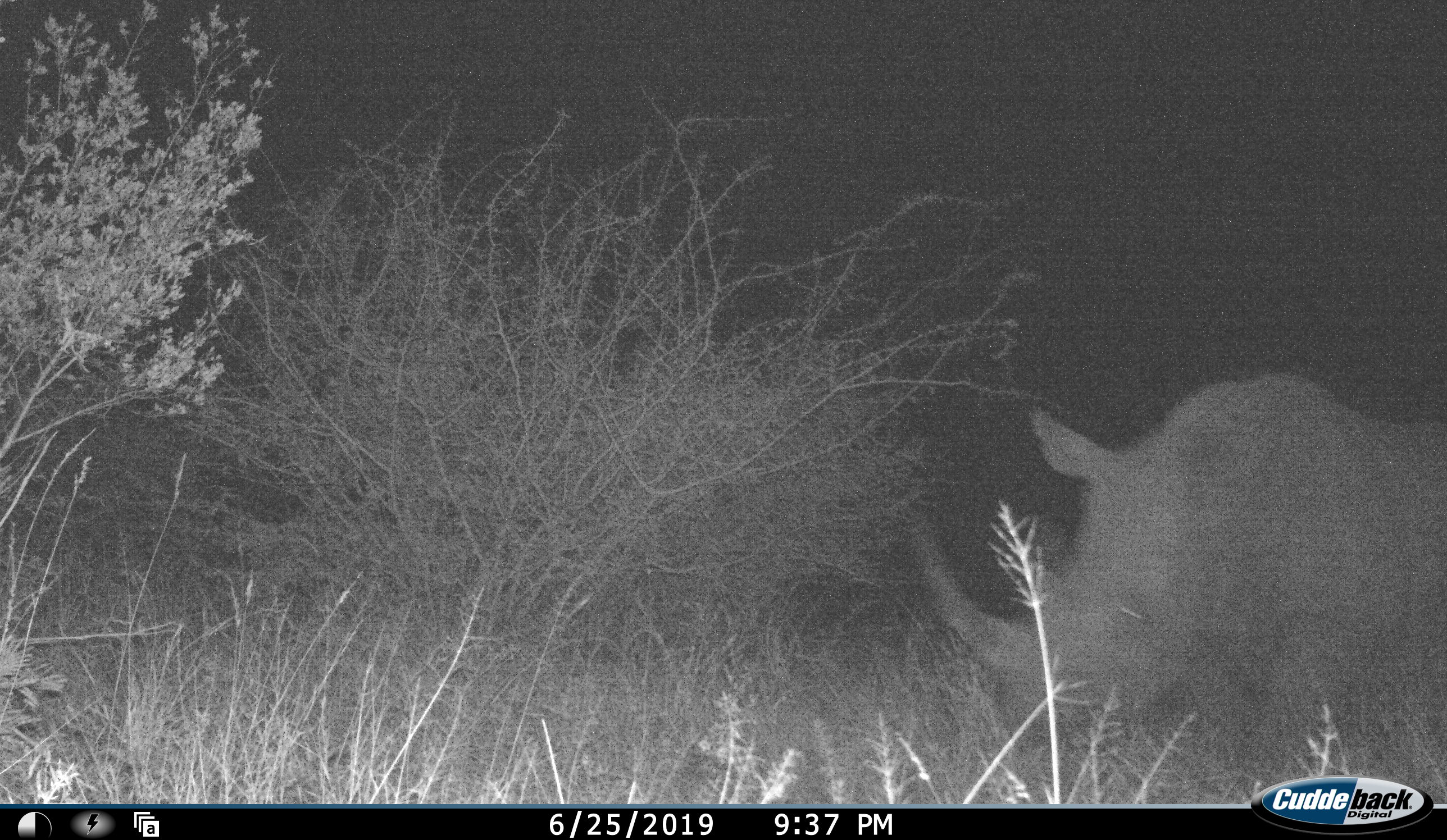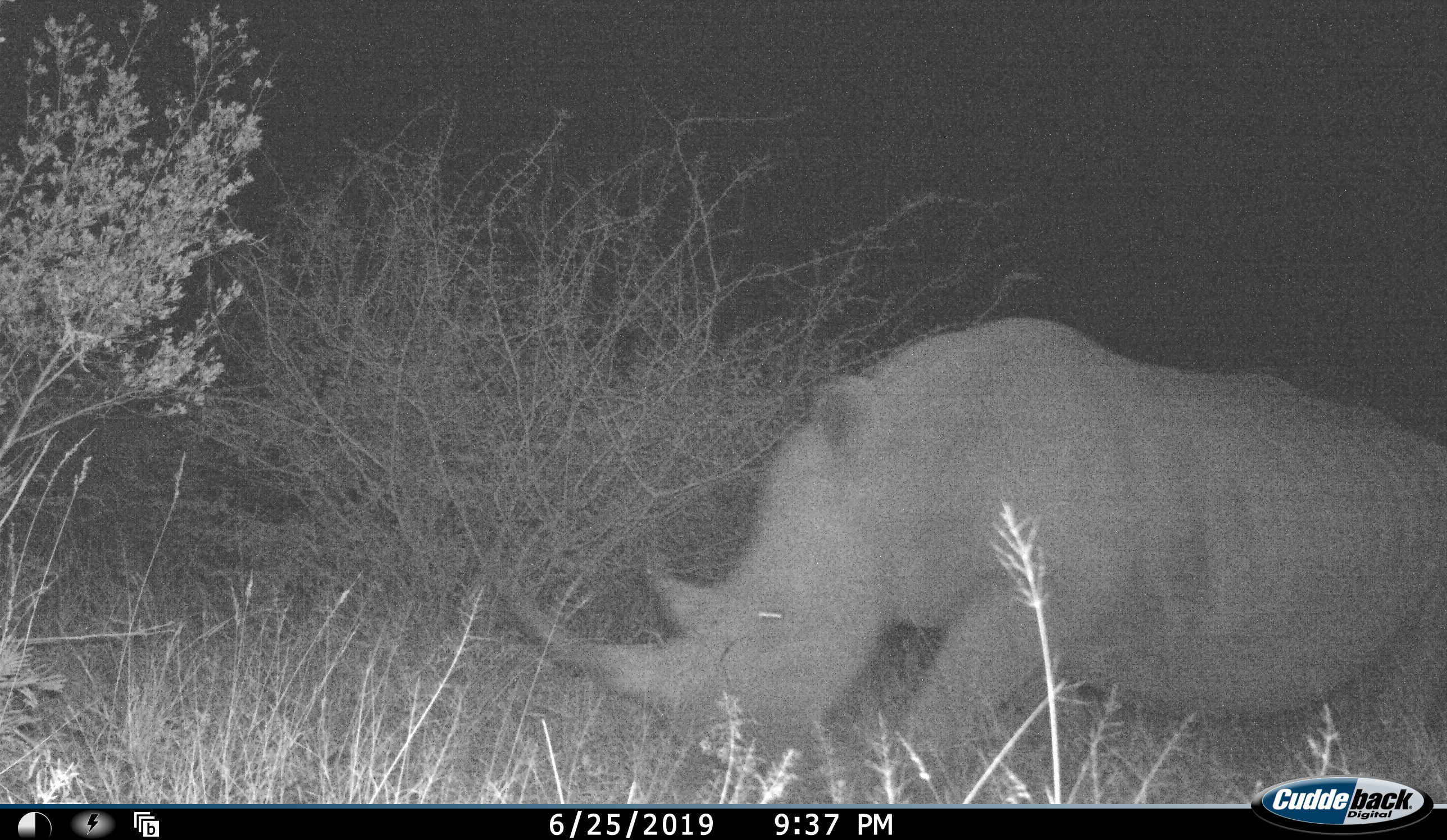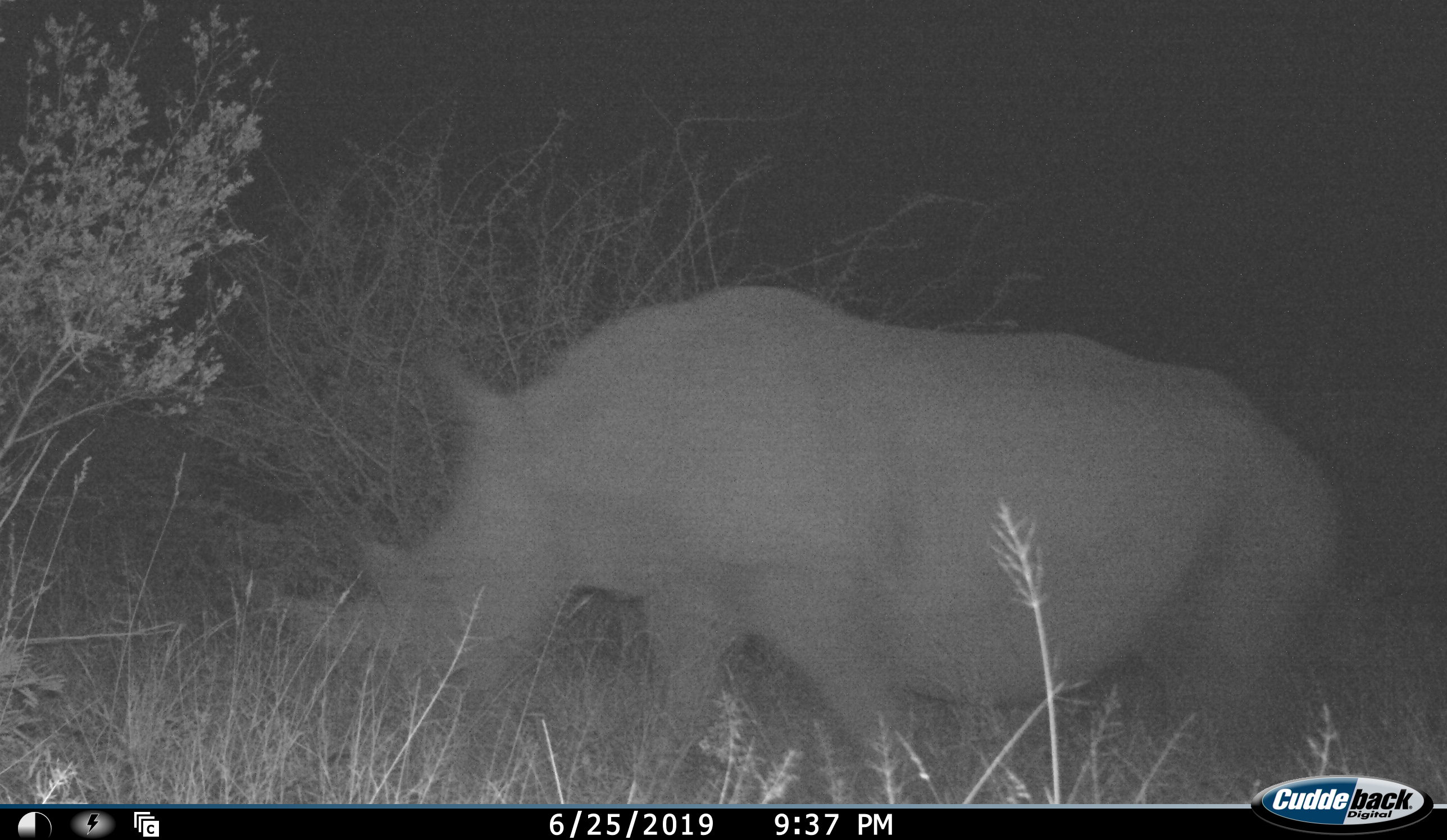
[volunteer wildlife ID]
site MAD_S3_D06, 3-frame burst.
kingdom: Animalia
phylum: Chordata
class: Mammalia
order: Perissodactyla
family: Rhinocerotidae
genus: Ceratotherium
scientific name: Ceratotherium simum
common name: white rhinoceros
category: rhinoceroswhite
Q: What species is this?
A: Rhinoceroswhite (white rhinoceros) (Ceratotherium simum).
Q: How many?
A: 1.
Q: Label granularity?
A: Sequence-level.